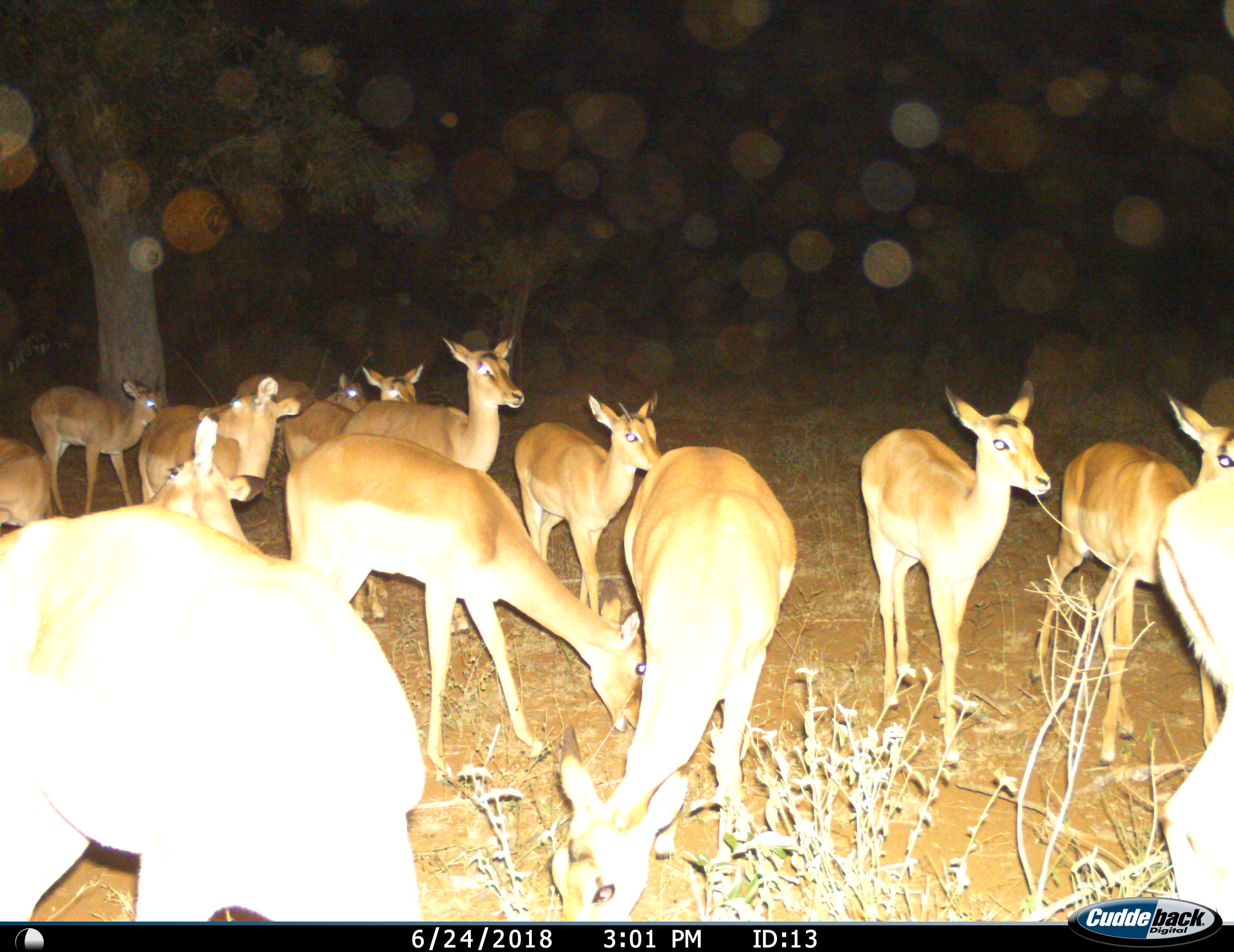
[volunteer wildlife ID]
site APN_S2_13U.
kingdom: Animalia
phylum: Chordata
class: Mammalia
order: Artiodactyla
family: Bovidae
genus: Aepyceros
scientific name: Aepyceros melampus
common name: impala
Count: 11-50.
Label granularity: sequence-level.